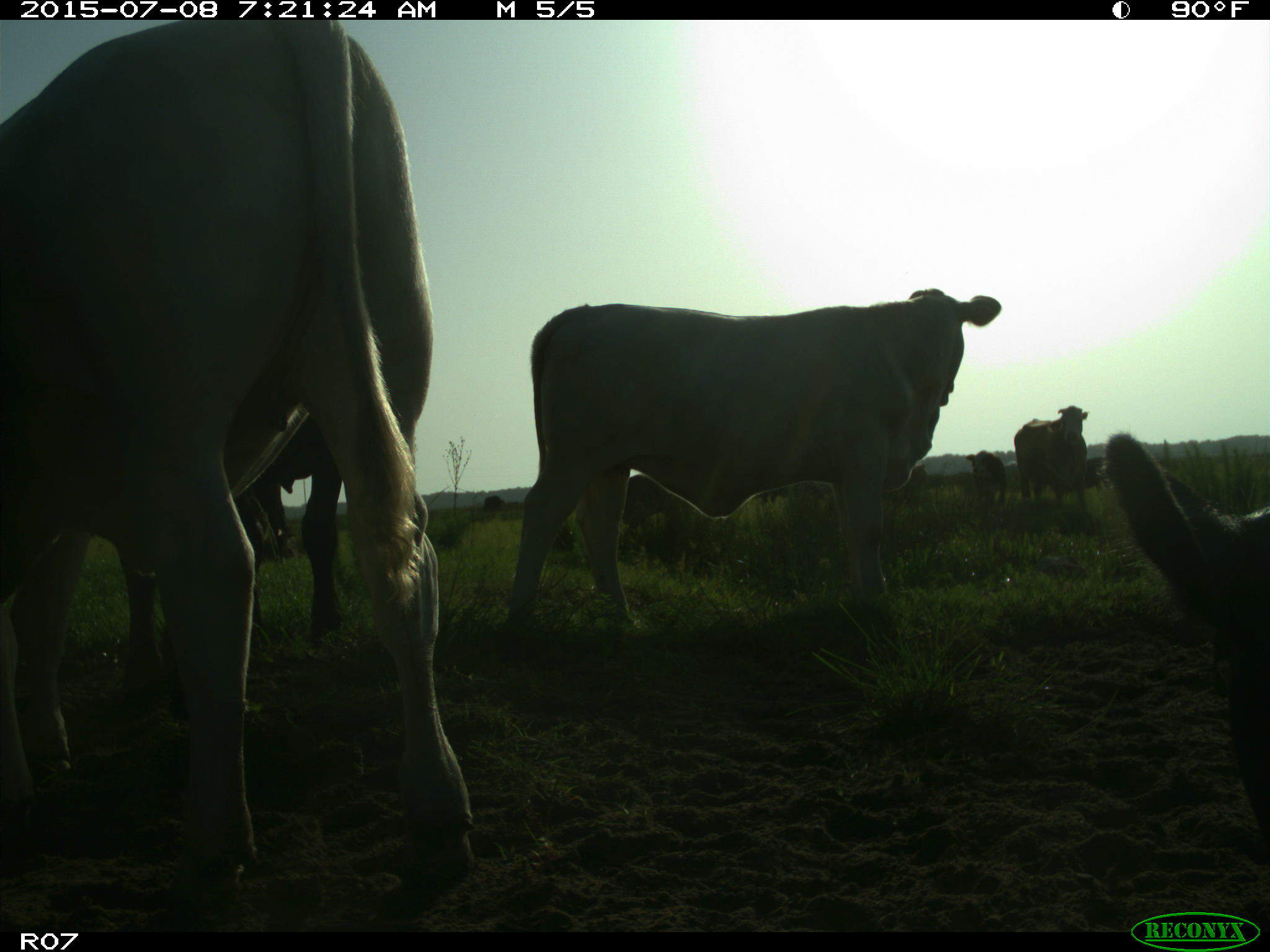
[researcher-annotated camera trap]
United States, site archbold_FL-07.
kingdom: Animalia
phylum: Chordata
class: Mammalia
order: Artiodactyla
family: Bovidae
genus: Bos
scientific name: Bos taurus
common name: domestic cow